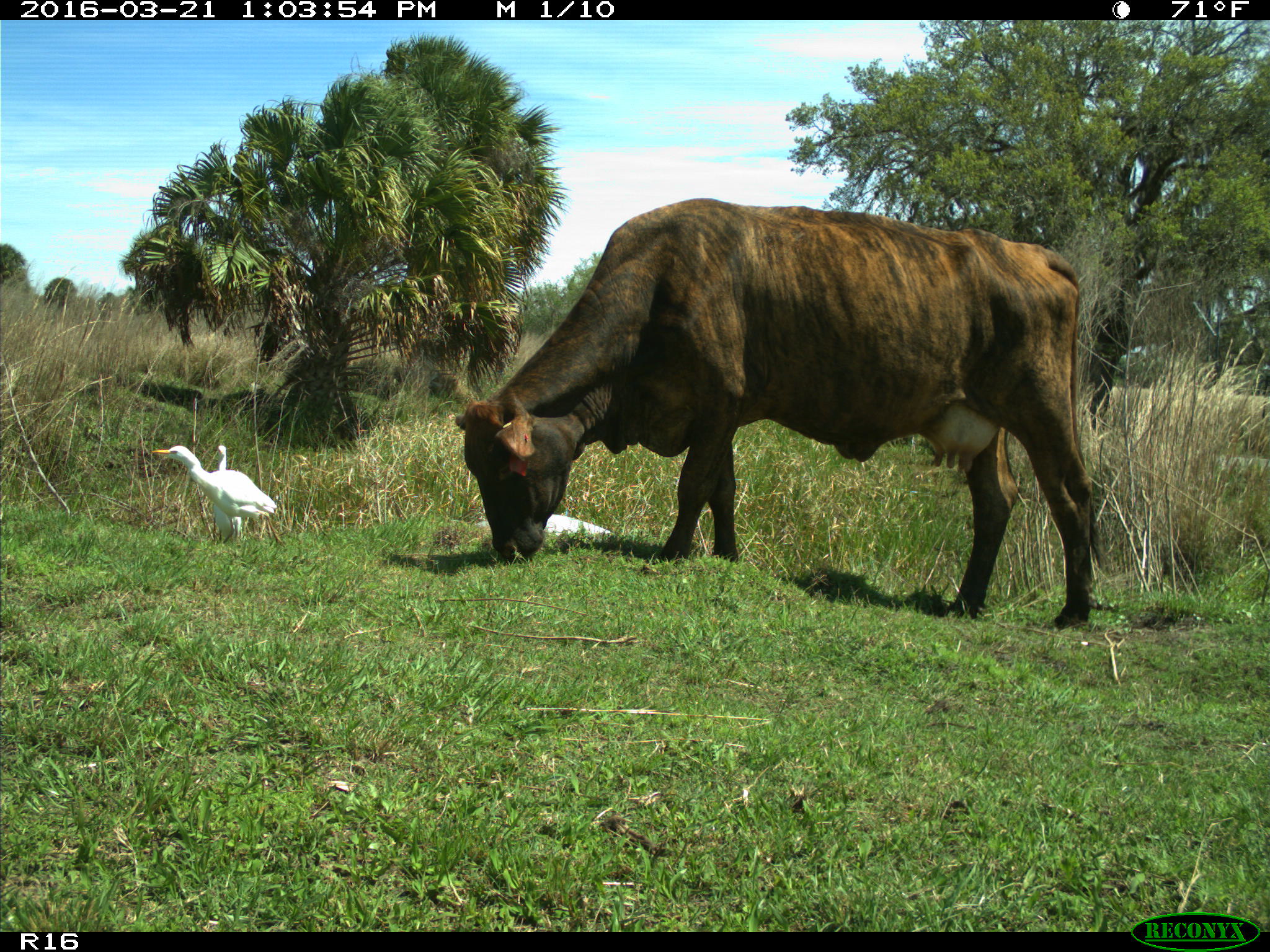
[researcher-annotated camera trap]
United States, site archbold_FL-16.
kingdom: Animalia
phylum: Chordata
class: Mammalia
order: Artiodactyla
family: Bovidae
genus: Bos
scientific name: Bos taurus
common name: domestic cow